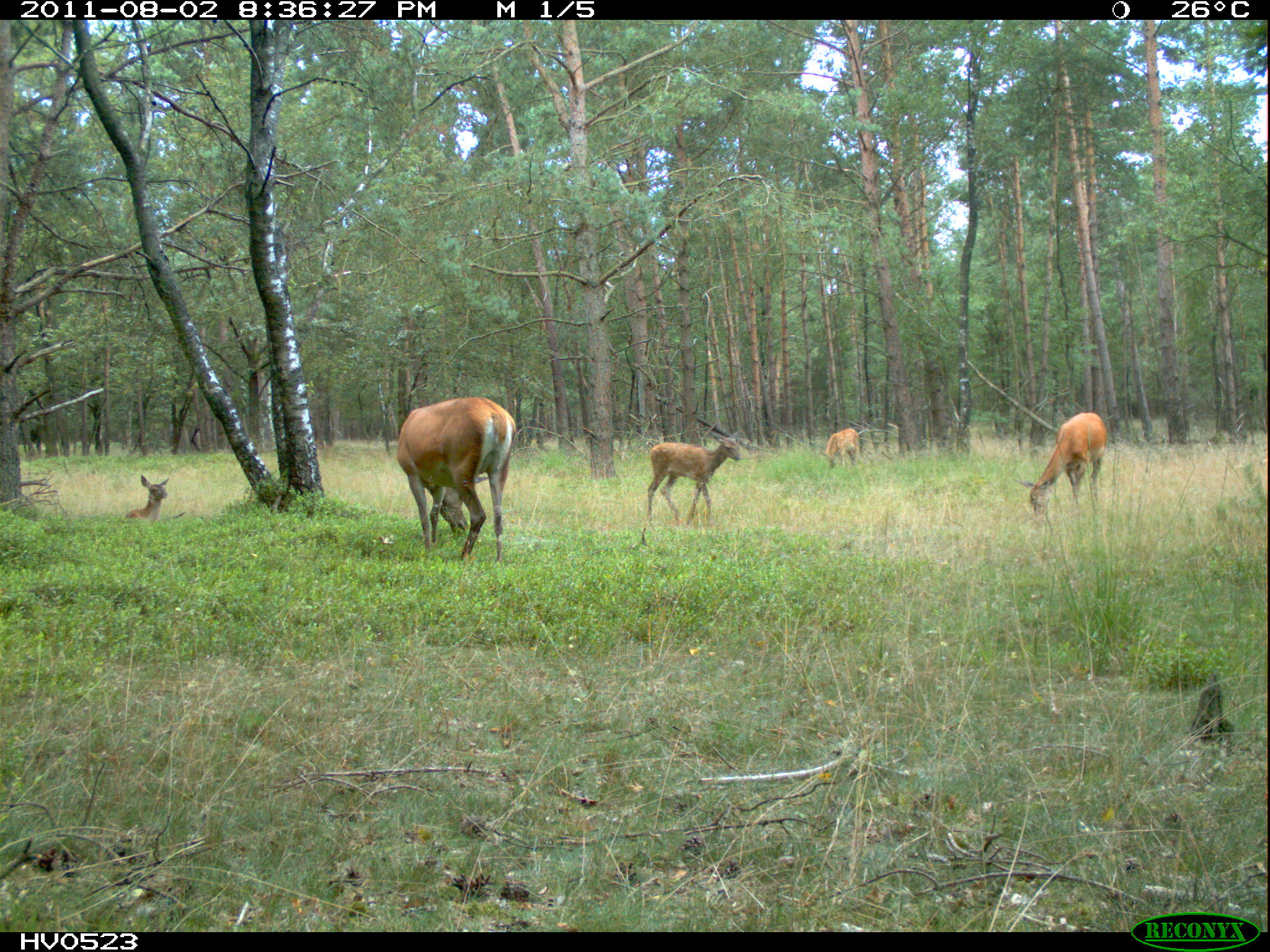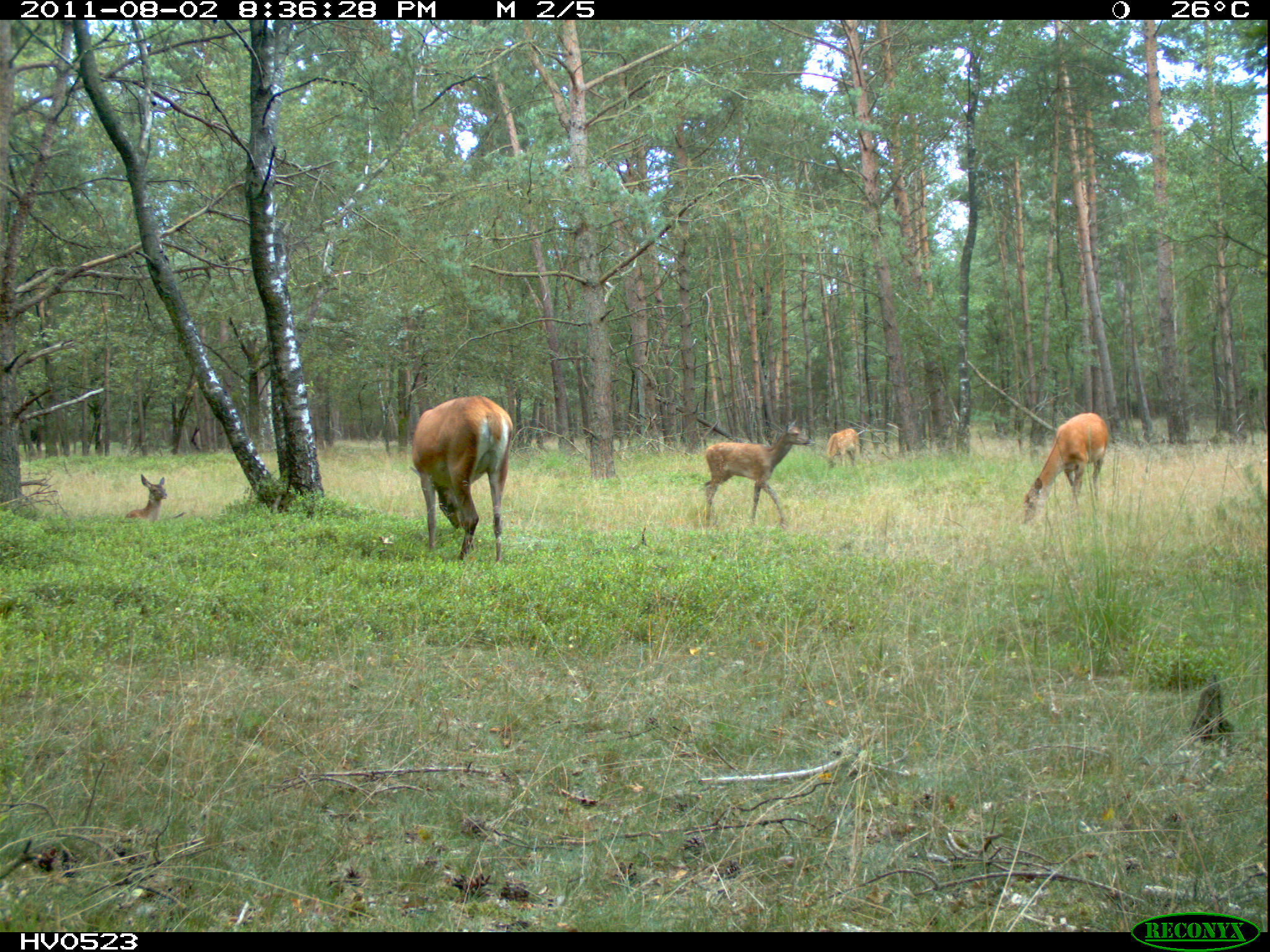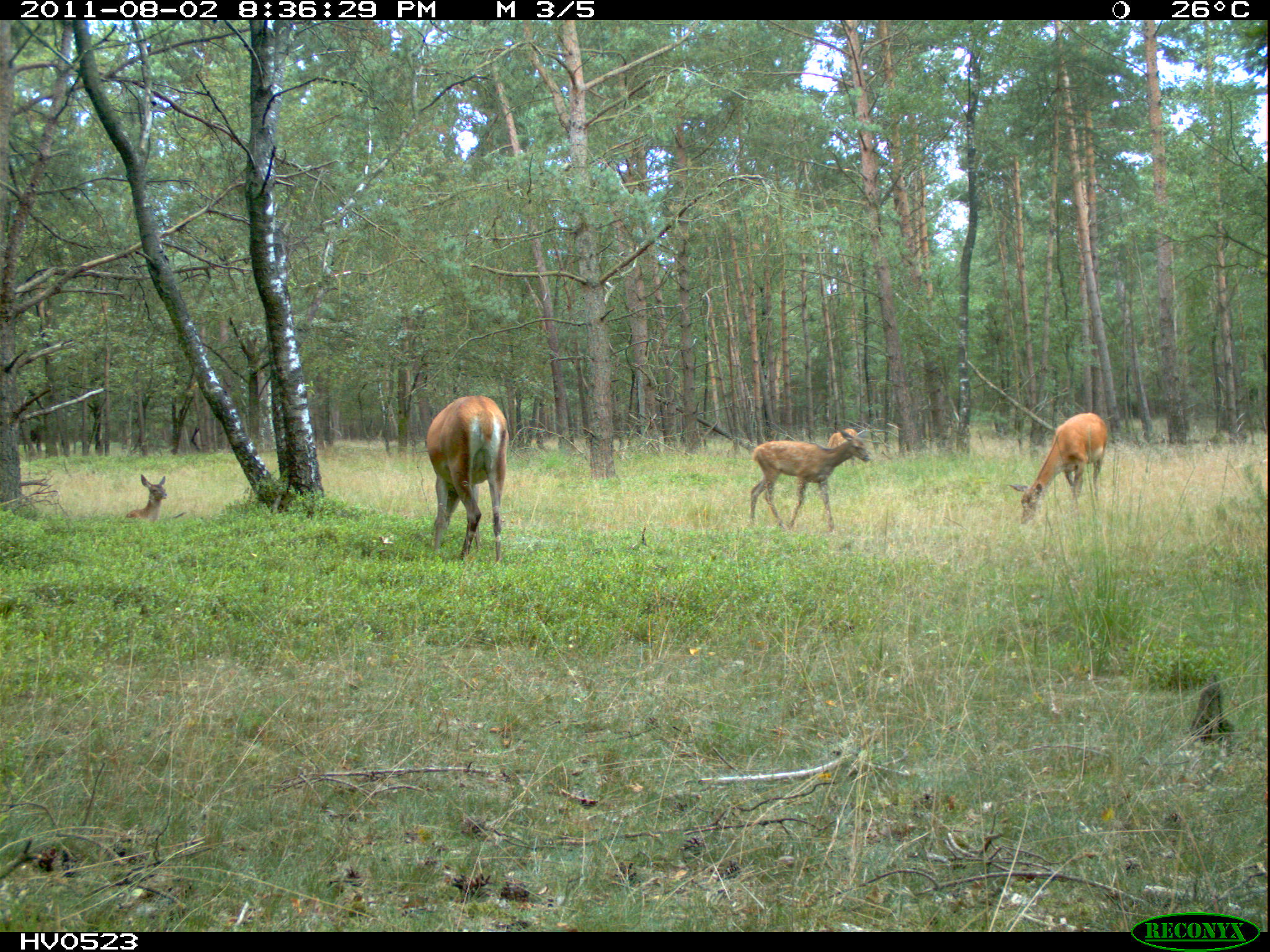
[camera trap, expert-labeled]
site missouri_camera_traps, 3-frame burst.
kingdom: Animalia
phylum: Chordata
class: Mammalia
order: Artiodactyla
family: Cervidae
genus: Cervus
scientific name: Cervus elaphus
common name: red deer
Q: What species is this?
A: Red deer (Cervus elaphus).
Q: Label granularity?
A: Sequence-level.